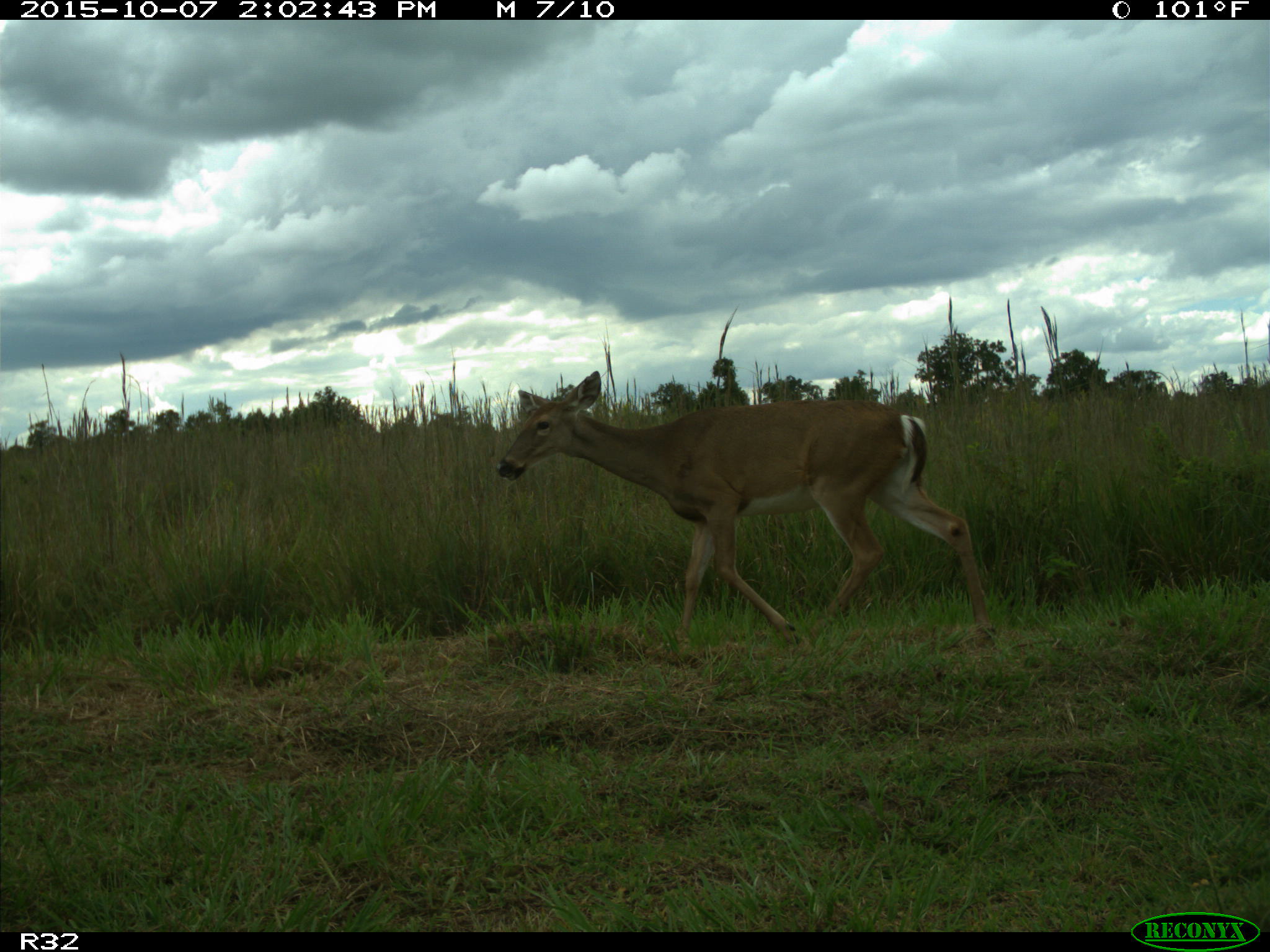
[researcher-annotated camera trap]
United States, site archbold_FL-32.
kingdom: Animalia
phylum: Chordata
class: Mammalia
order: Artiodactyla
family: Cervidae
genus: Odocoileus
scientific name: Odocoileus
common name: deer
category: unidentified deer